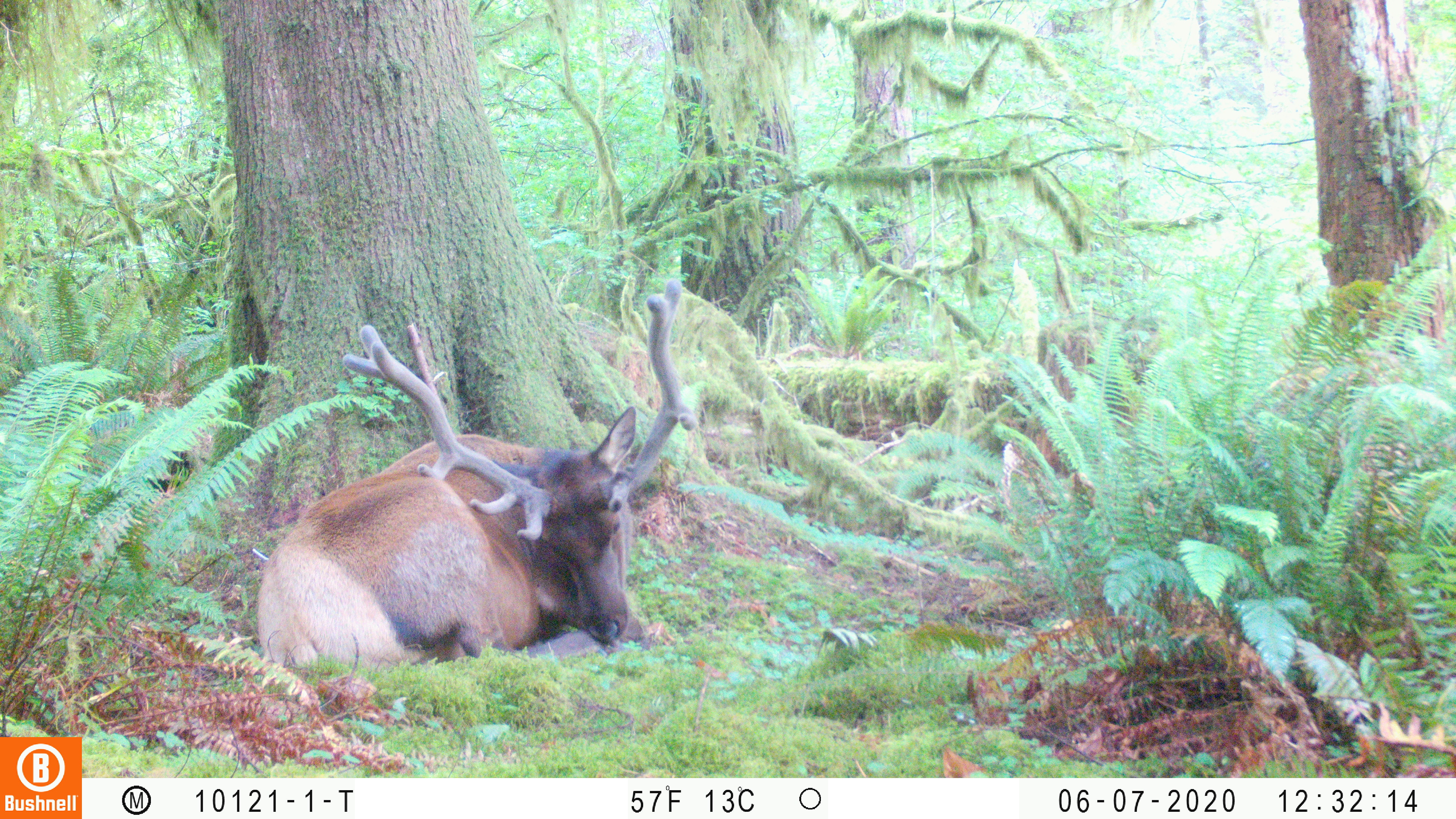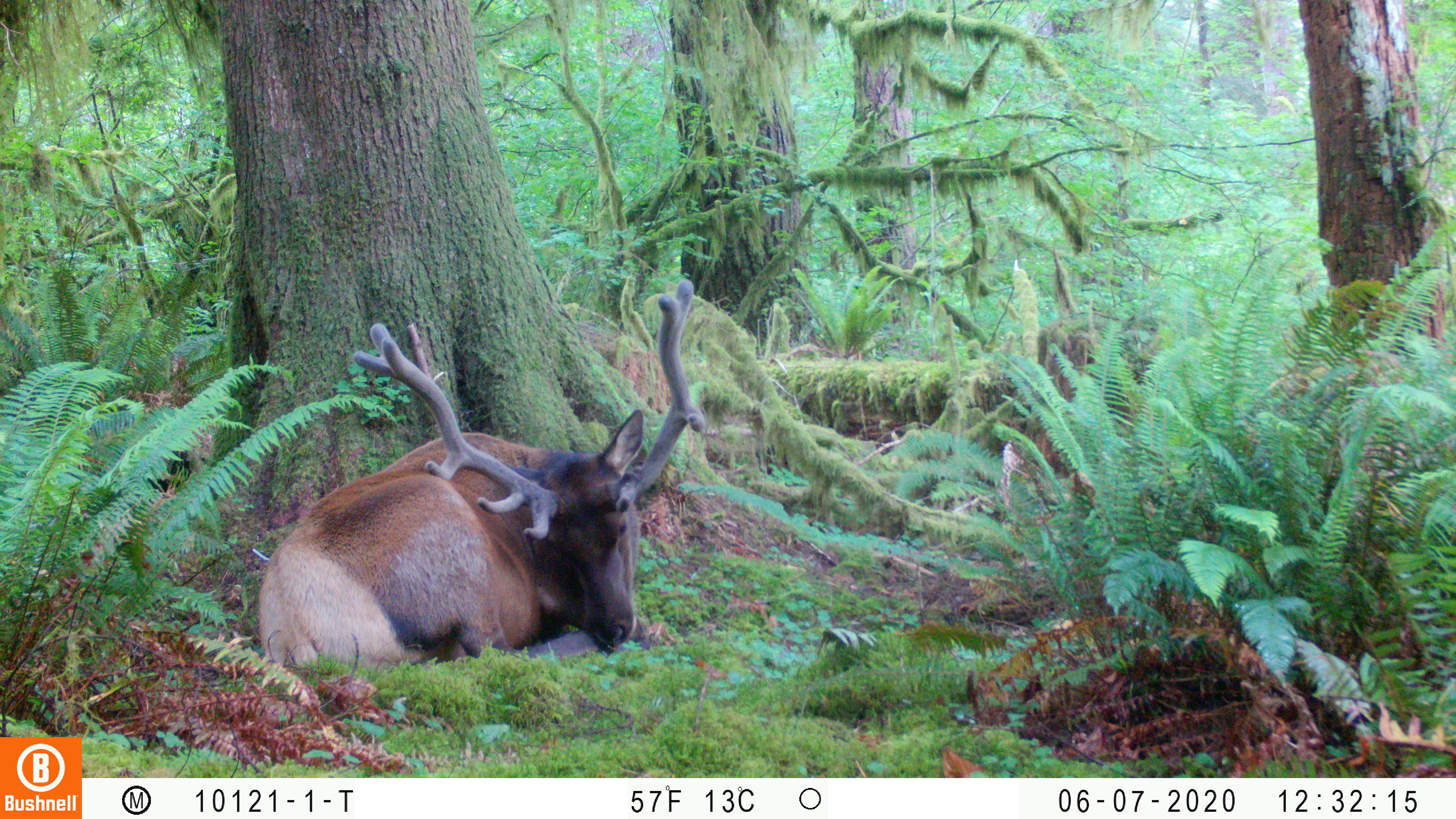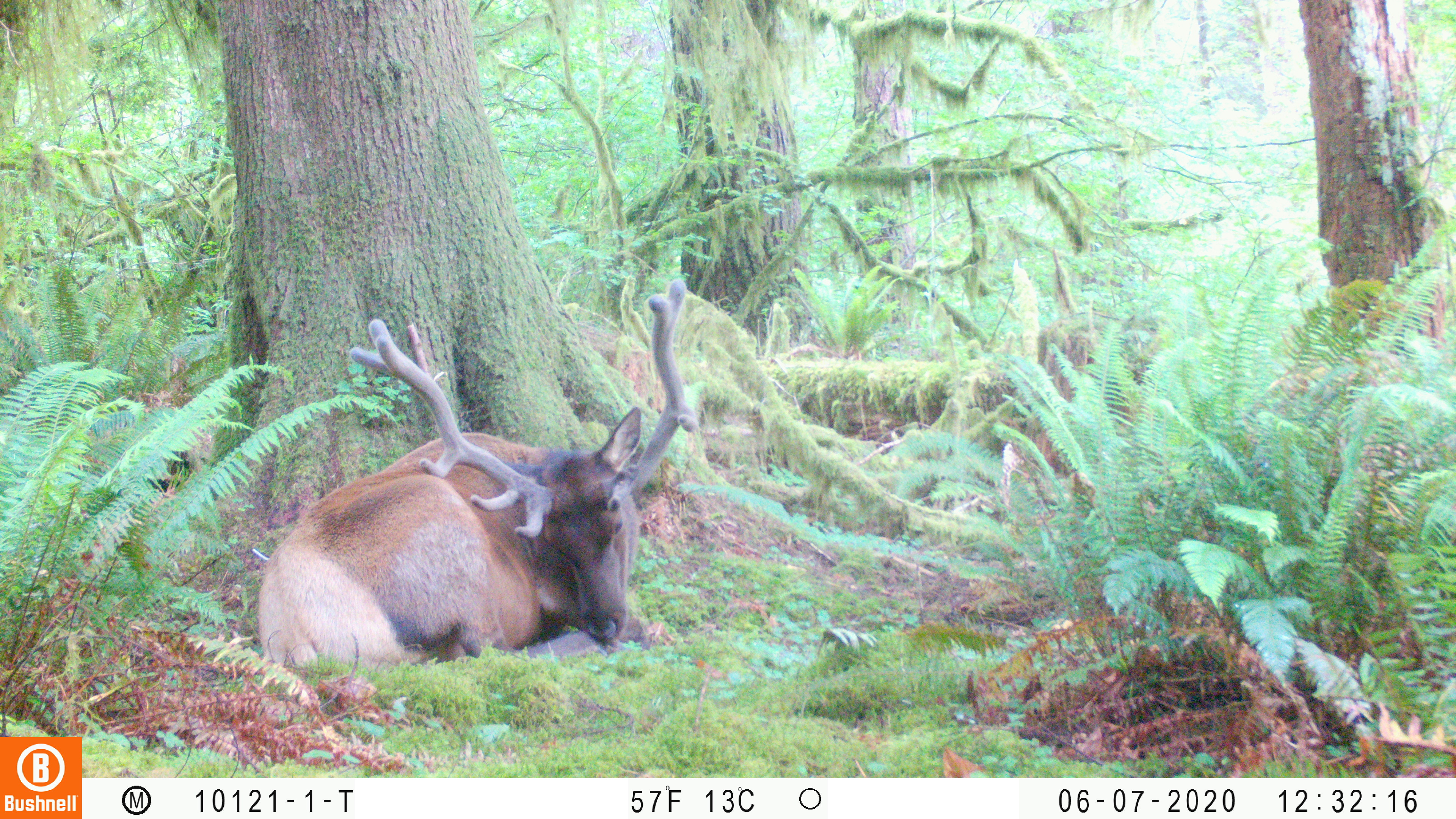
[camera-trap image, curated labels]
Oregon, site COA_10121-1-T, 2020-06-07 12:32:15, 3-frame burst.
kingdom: Animalia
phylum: Chordata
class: Mammalia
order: Artiodactyla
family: Cervidae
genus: Cervus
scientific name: Cervus canadensis roosevelti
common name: roosevelt elk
Roosevelt elk (Cervus canadensis roosevelti).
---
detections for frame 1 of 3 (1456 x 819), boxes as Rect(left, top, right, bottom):
roosevelt elk: Rect(253, 277, 706, 674)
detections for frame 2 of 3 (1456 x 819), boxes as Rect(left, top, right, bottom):
roosevelt elk: Rect(249, 272, 713, 681)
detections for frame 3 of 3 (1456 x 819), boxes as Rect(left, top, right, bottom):
roosevelt elk: Rect(249, 270, 706, 681)